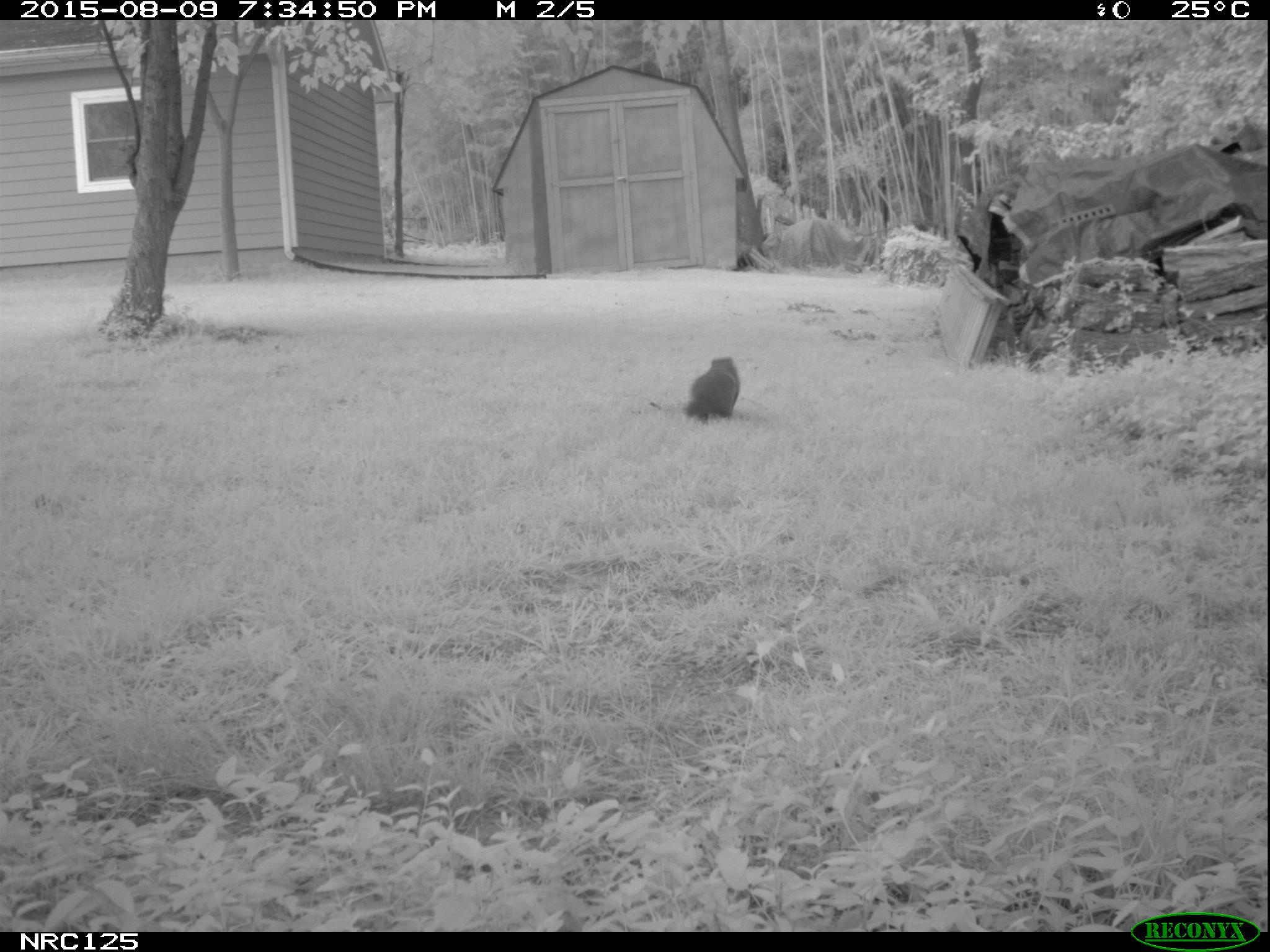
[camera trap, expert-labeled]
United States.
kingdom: Animalia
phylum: Chordata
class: Mammalia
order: Rodentia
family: Sciuridae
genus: Marmota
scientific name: Marmota monax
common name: woodchuck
Woodchuck (Marmota monax).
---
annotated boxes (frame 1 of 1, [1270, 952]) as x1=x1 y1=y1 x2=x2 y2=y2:
Woodchuck: x1=681 y1=351 x2=747 y2=427